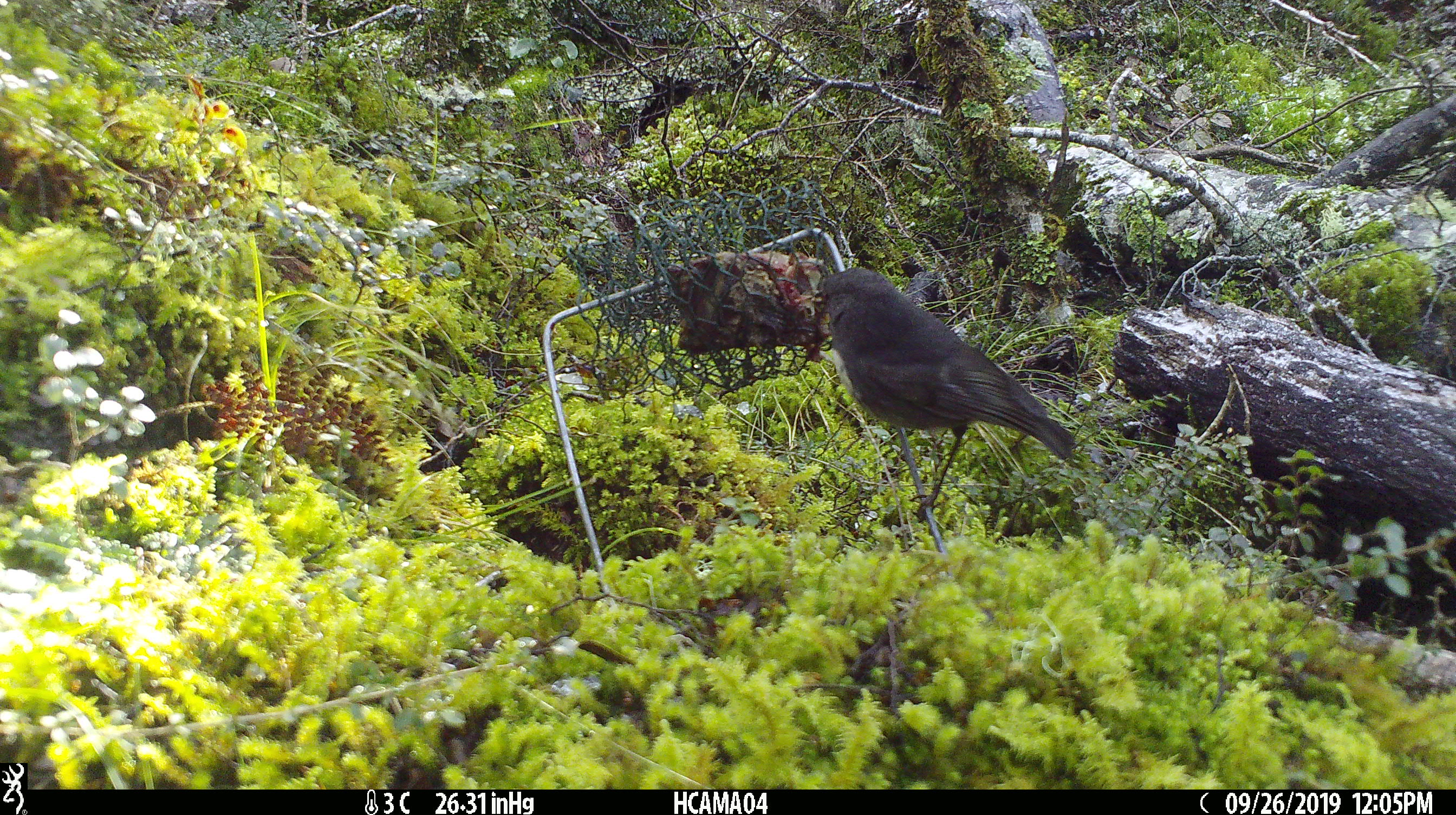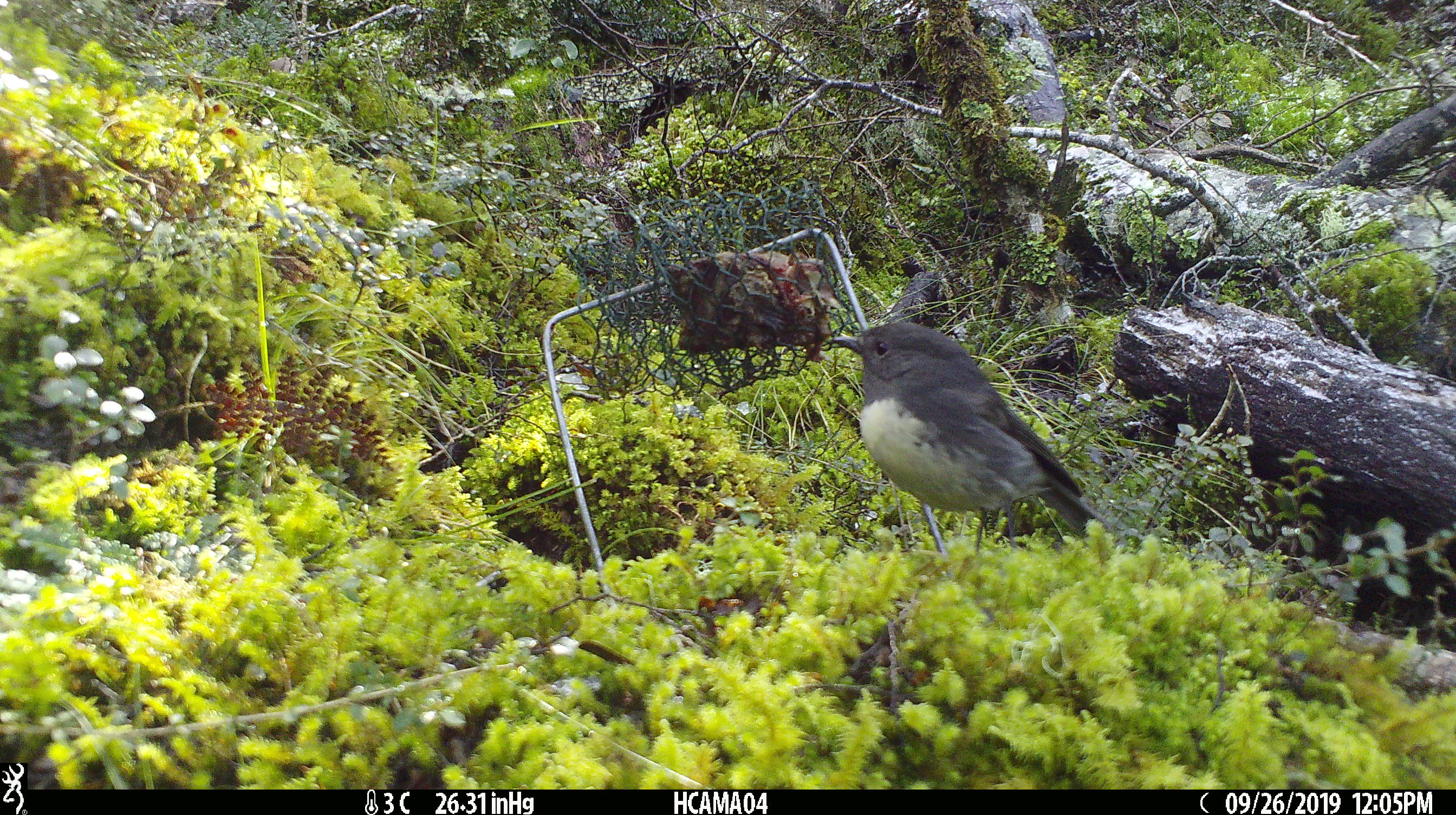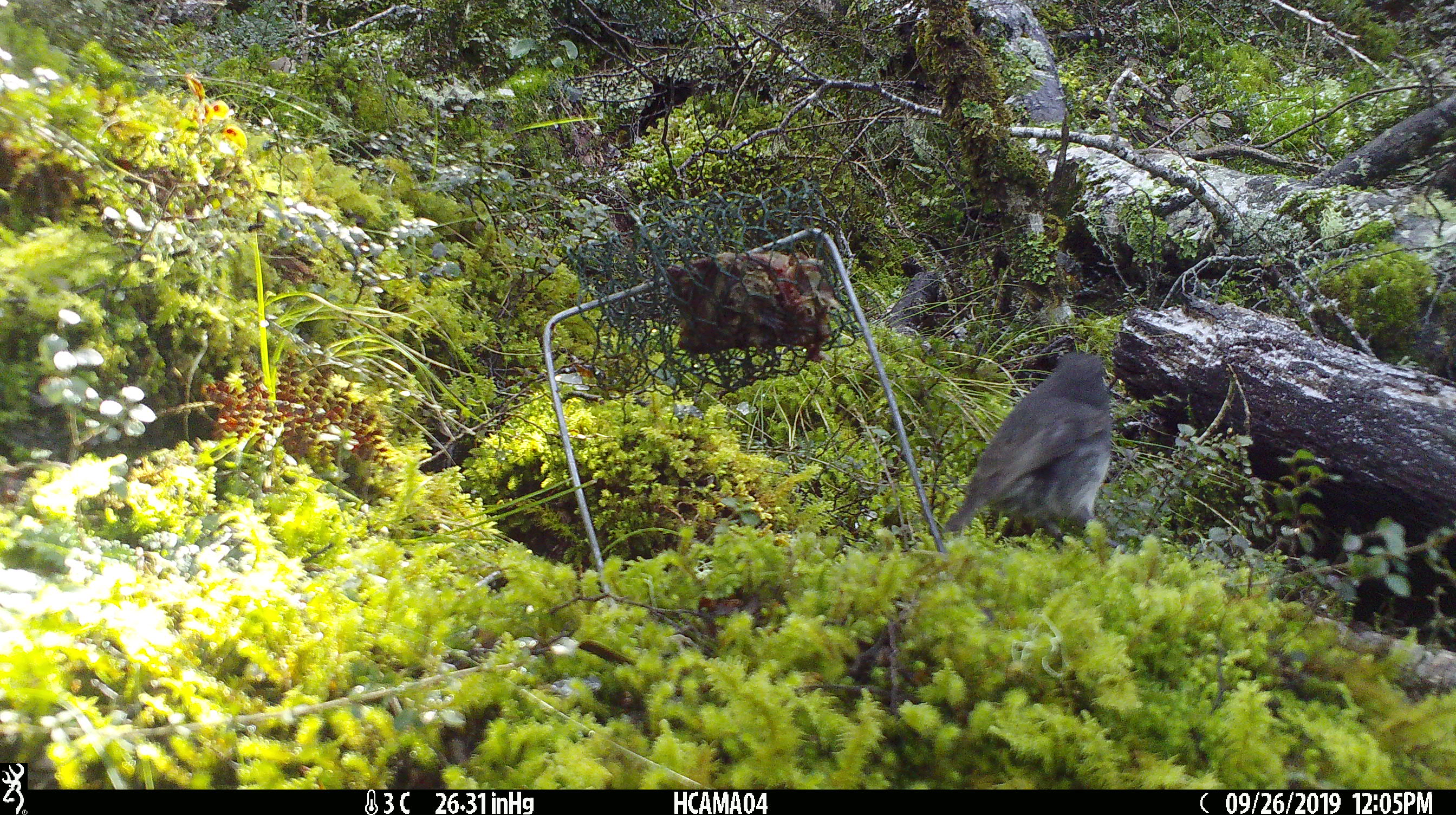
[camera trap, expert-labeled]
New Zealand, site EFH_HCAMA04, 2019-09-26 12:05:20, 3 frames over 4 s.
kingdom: Animalia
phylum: Chordata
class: Aves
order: Passeriformes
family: Petroicidae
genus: Petroica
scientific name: Petroica australis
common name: new zealand robin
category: robin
Robin (new zealand robin) (Petroica australis).